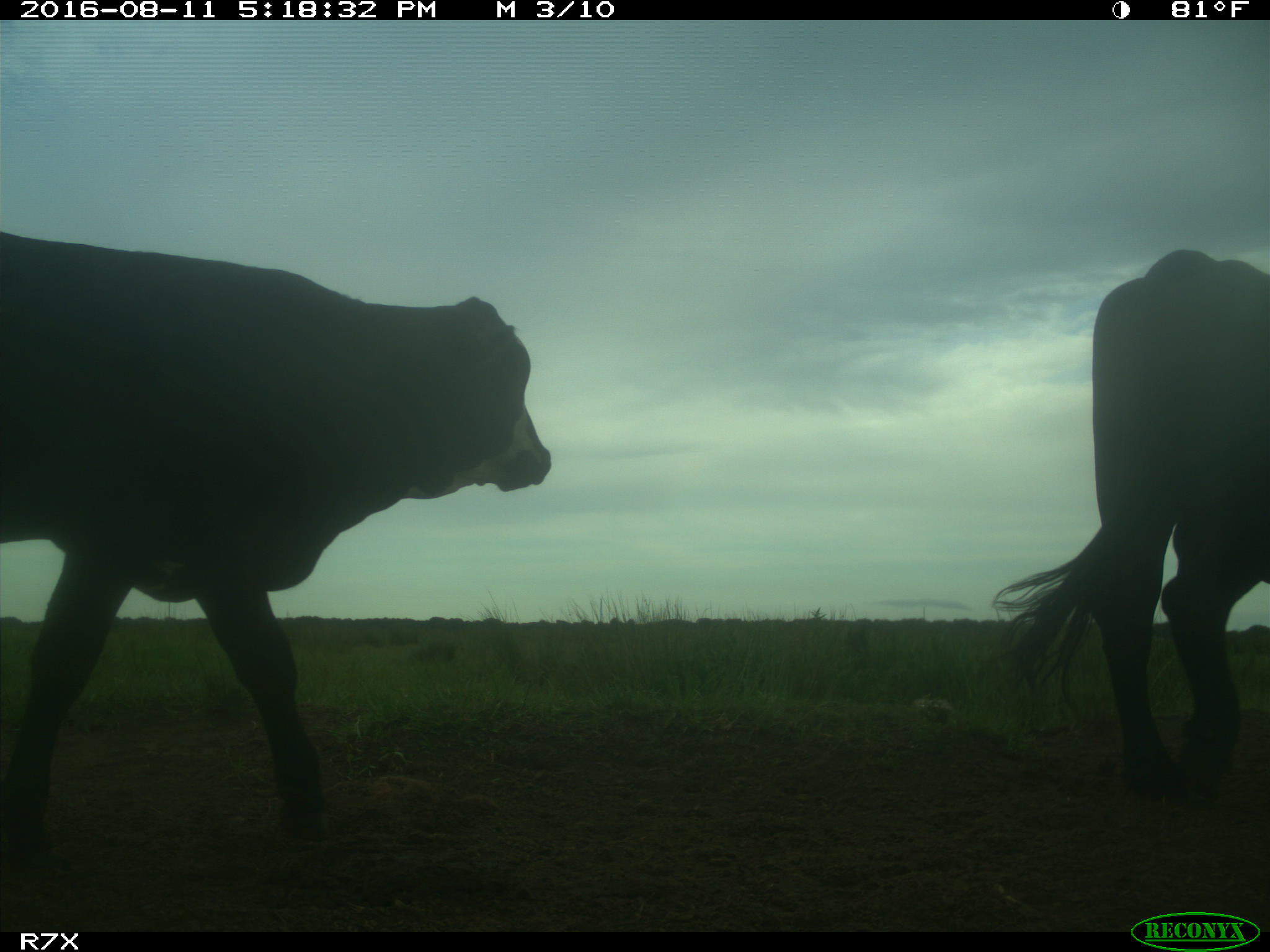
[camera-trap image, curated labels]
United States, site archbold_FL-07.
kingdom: Animalia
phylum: Chordata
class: Mammalia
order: Artiodactyla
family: Bovidae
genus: Bos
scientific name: Bos taurus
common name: domestic cow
Bos taurus (domestic cow).